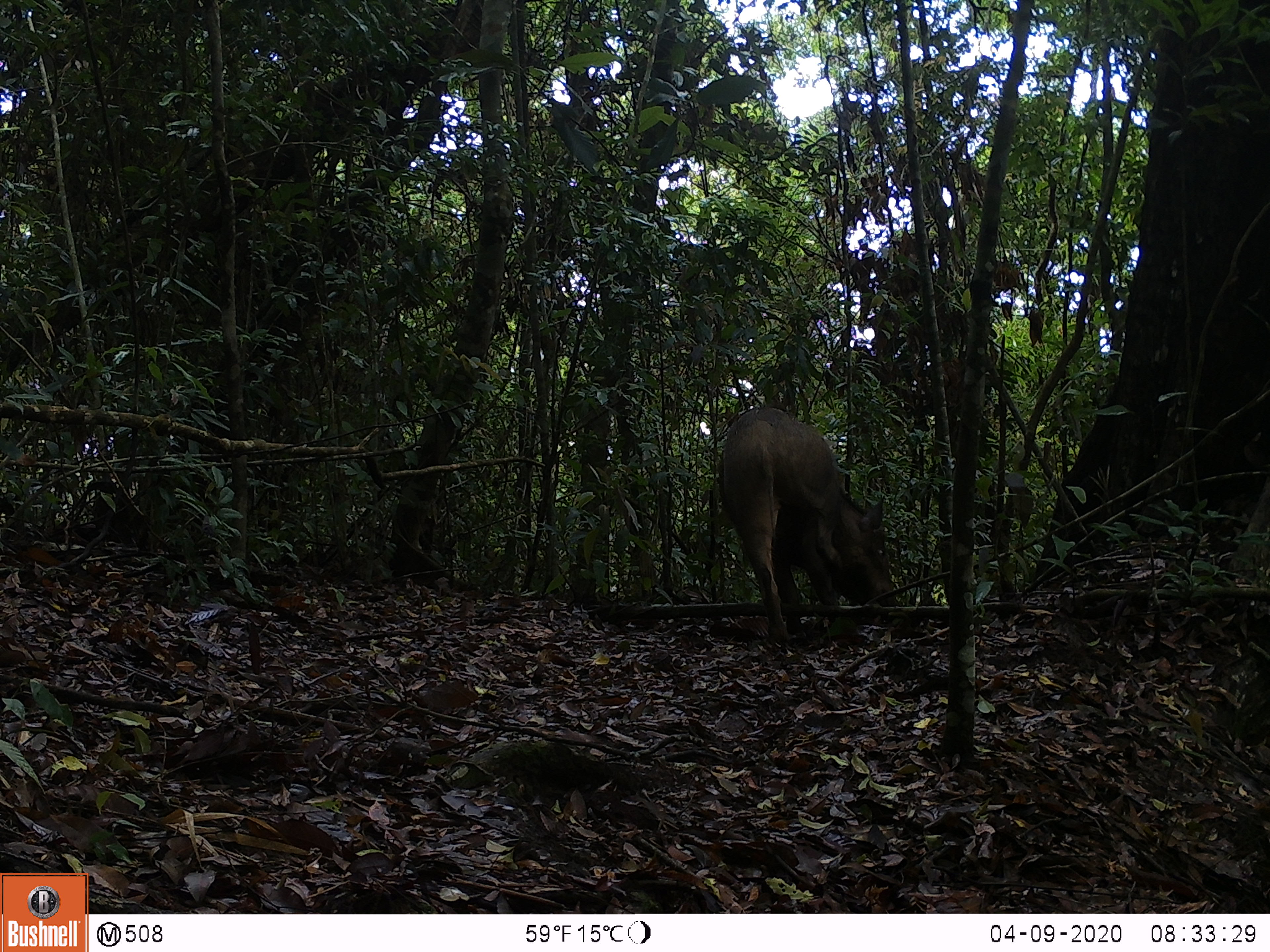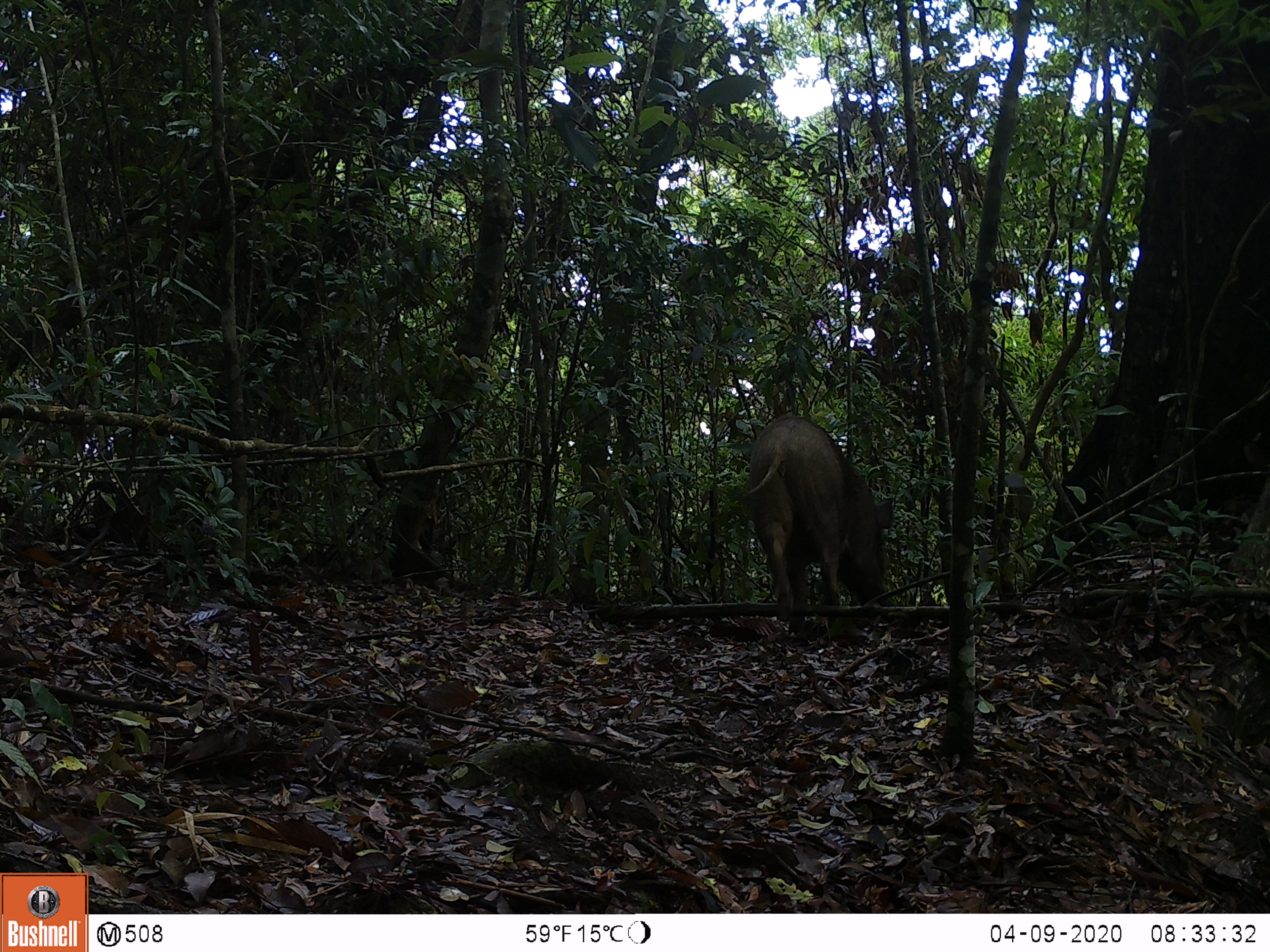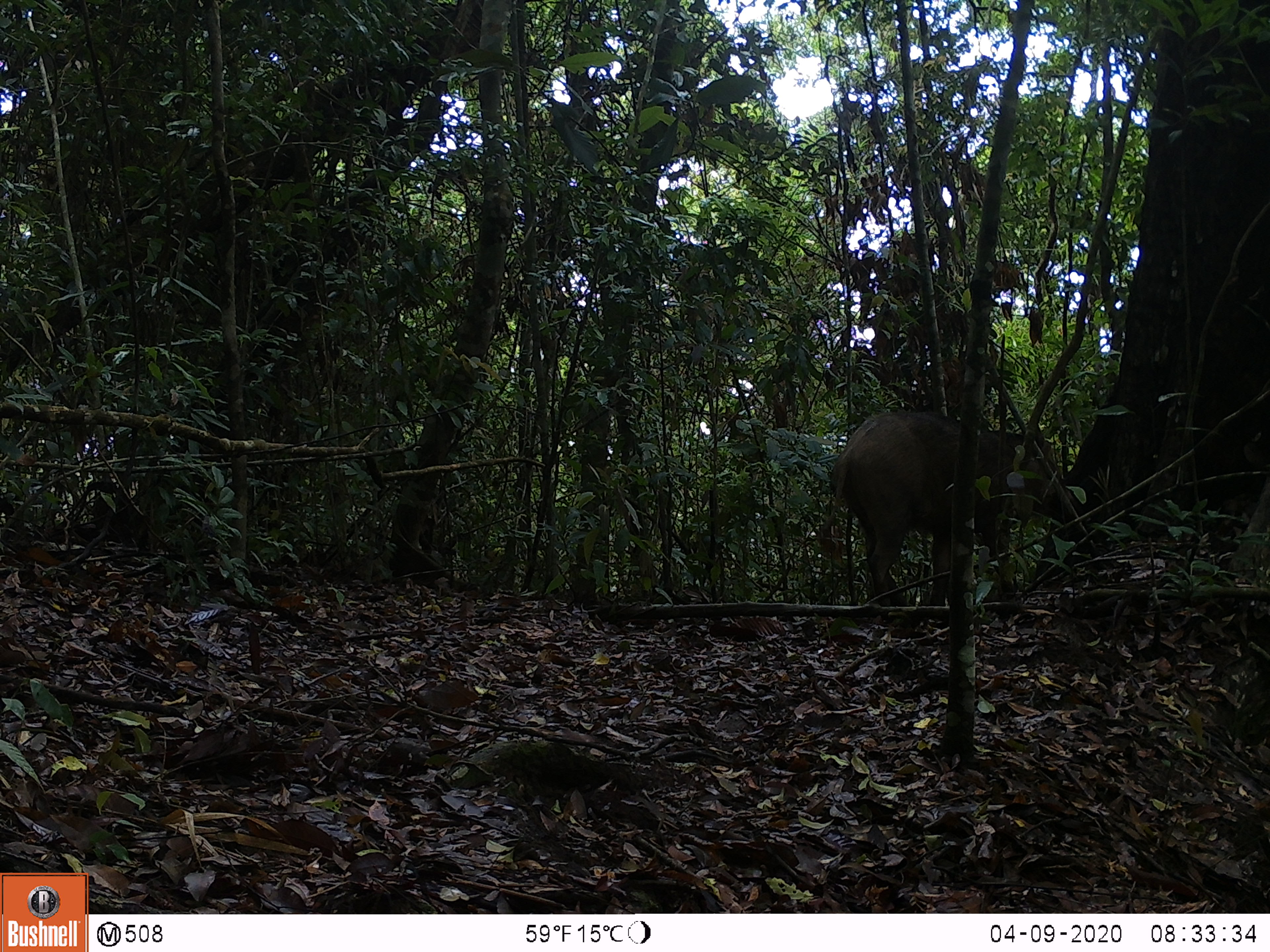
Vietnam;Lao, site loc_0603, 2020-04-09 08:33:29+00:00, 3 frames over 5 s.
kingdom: Animalia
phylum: Chordata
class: Mammalia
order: Artiodactyla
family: Suidae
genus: Sus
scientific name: Sus scrofa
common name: eurasian wild pig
Eurasian wild pig (Sus scrofa). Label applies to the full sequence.